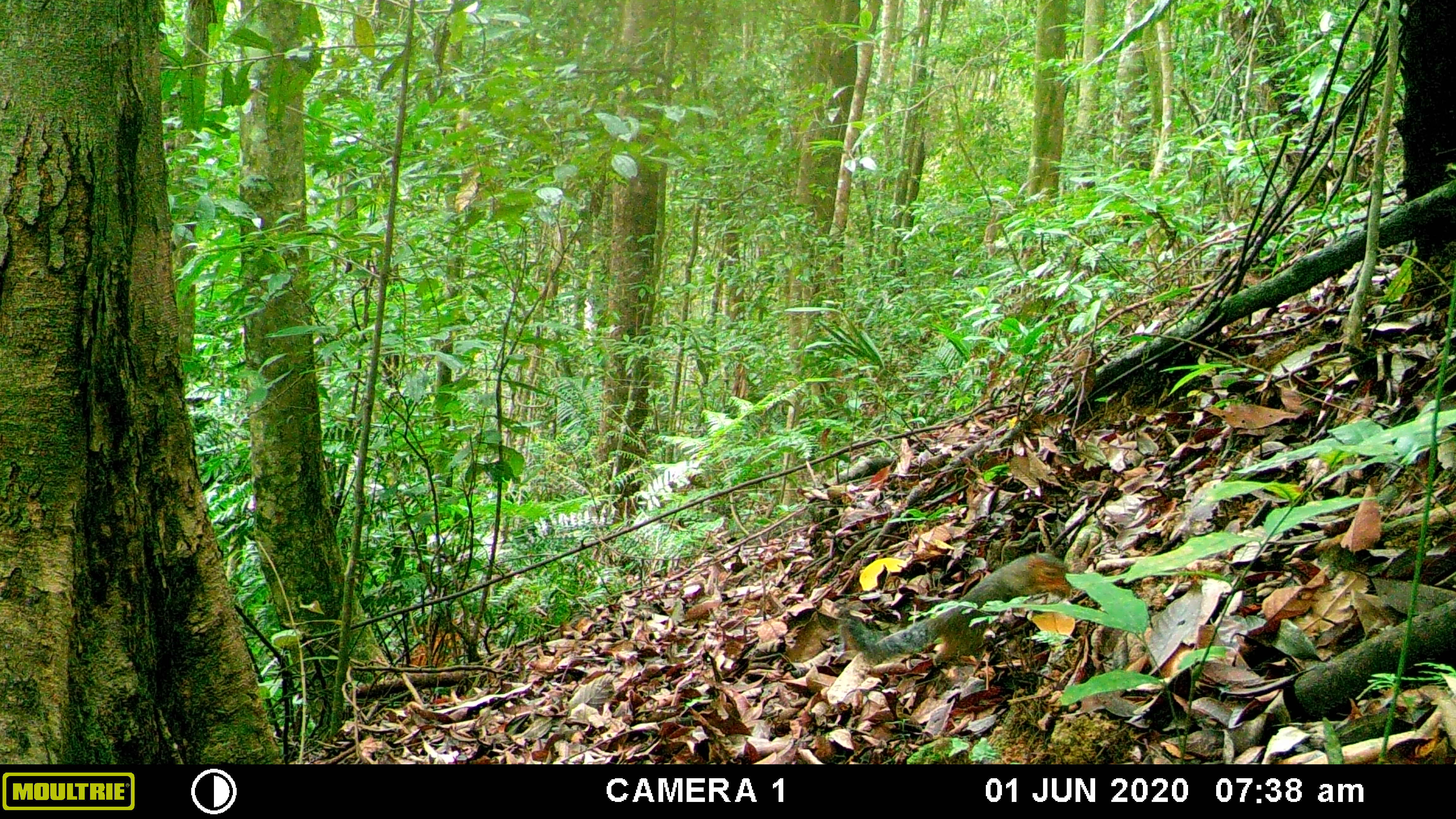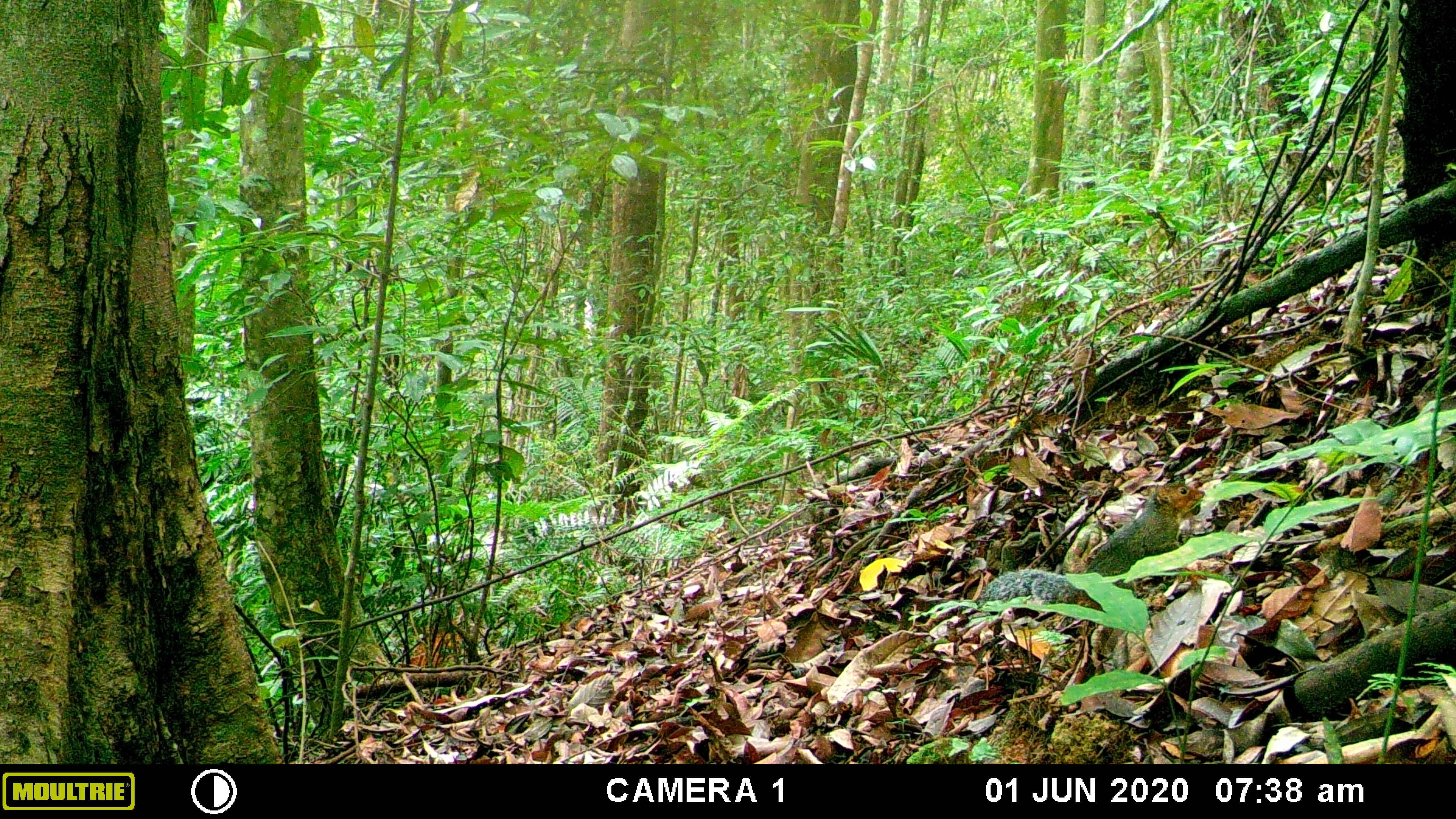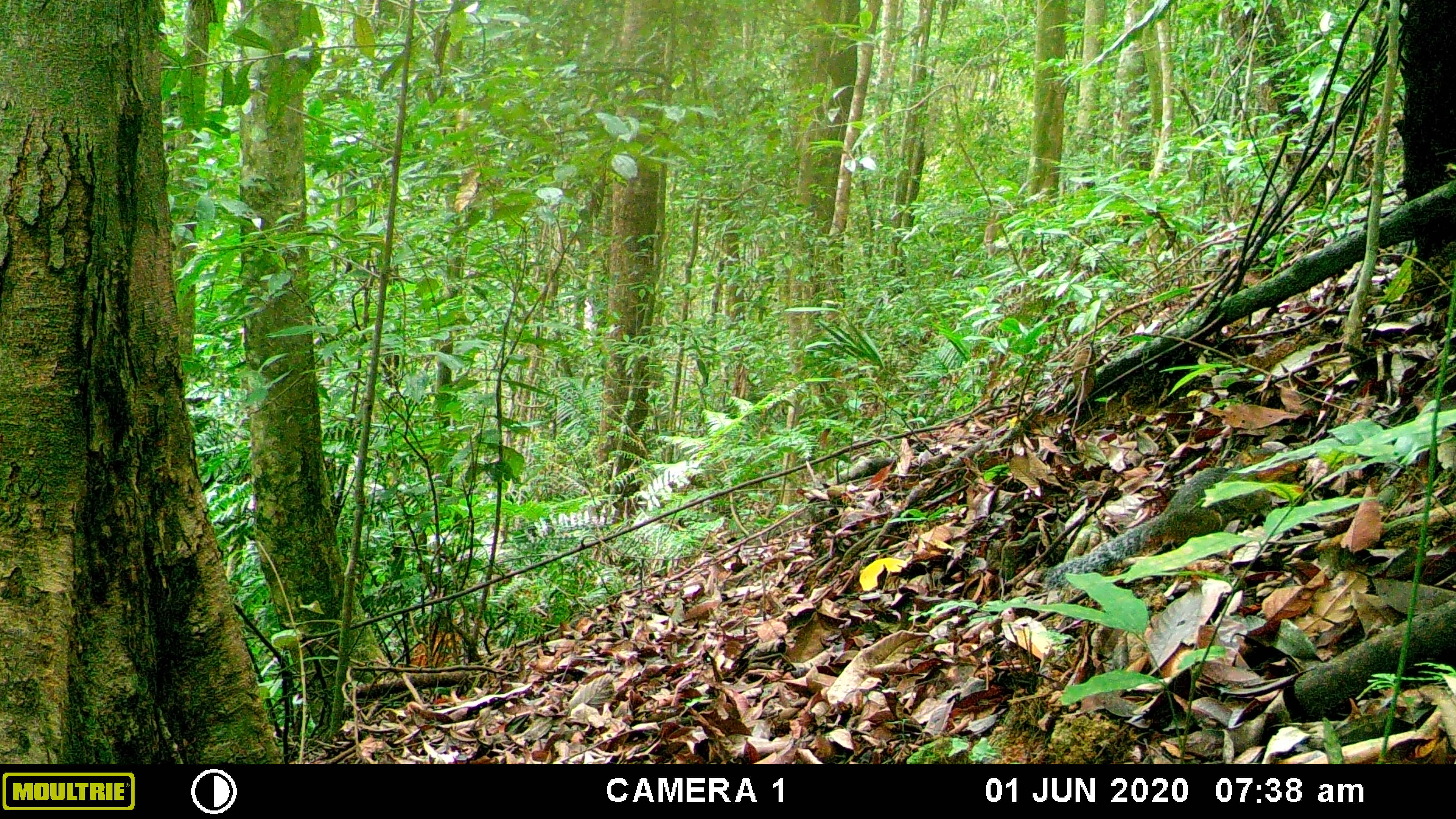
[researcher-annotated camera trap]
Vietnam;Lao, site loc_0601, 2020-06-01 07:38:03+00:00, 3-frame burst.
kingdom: Animalia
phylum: Chordata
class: Mammalia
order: Rodentia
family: Sciuridae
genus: Dremomys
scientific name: Dremomys rufigenis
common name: red-cheeked squirrel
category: red cheeked squirrel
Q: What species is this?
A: Red cheeked squirrel (red-cheeked squirrel) (Dremomys rufigenis).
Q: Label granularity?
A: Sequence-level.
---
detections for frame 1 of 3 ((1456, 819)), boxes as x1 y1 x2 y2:
red cheeked squirrel: 848 553 1070 667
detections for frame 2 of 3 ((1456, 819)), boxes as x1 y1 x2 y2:
red cheeked squirrel: 980 484 1205 611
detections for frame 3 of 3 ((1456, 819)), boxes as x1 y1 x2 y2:
red cheeked squirrel: 1043 448 1300 589